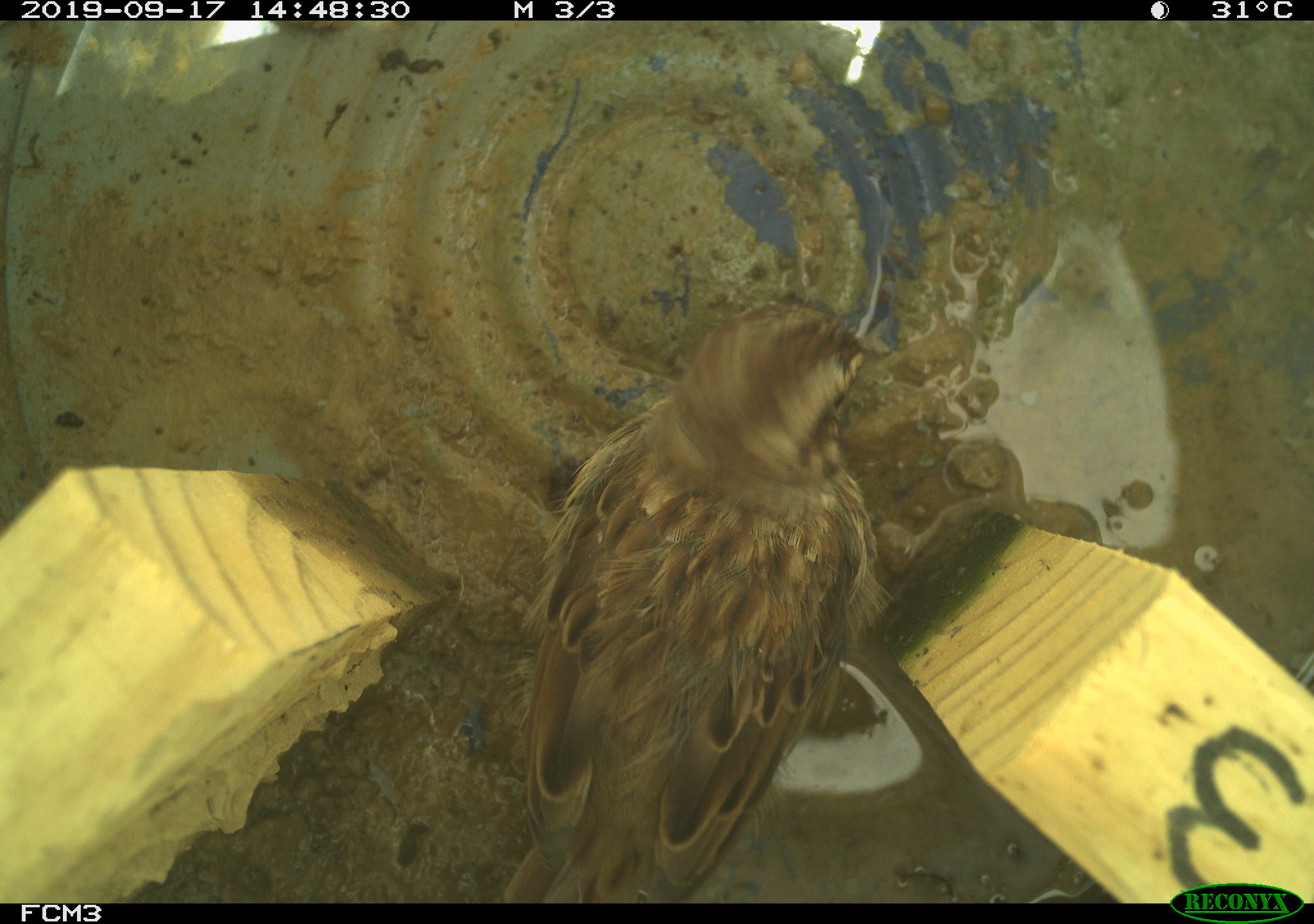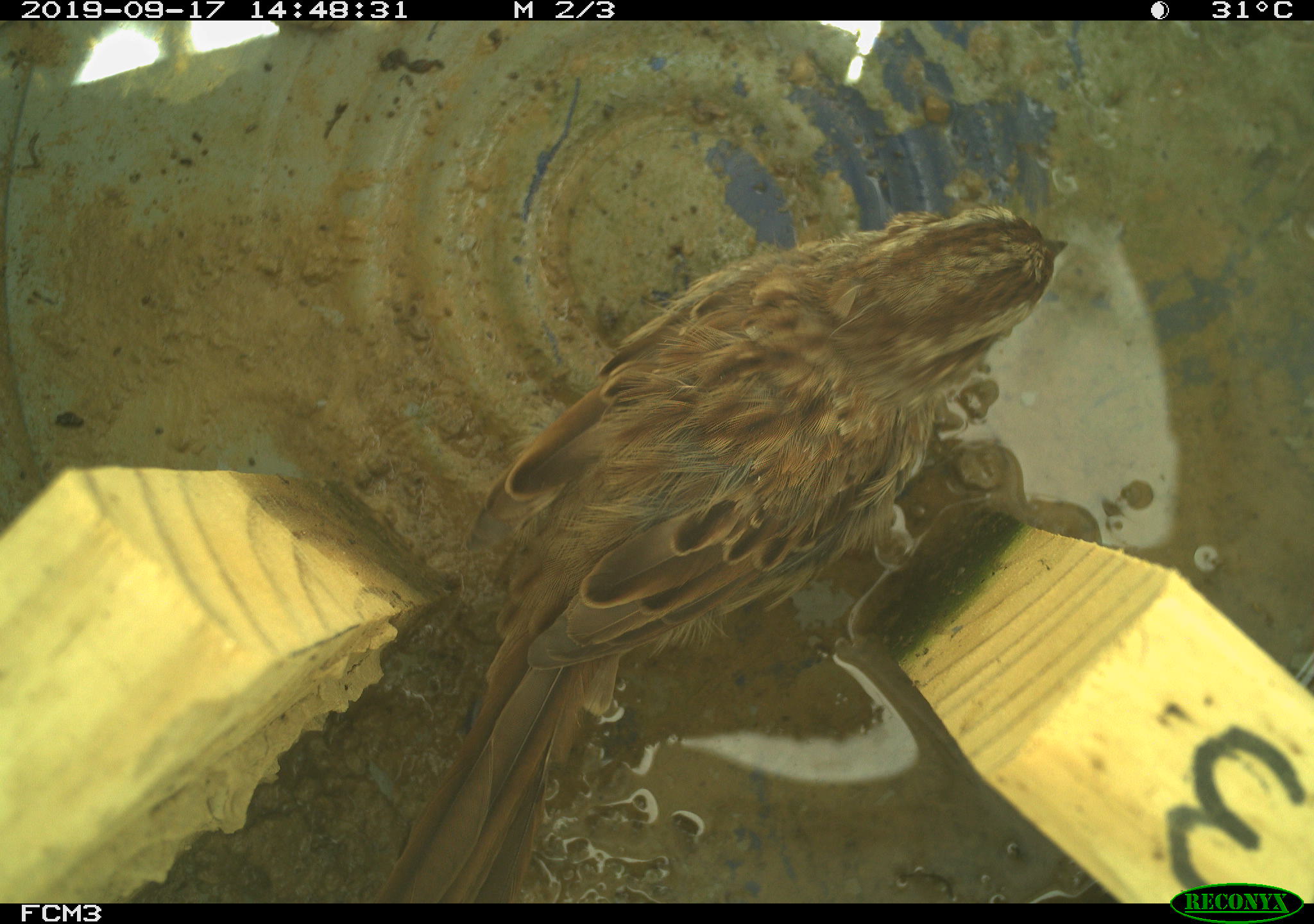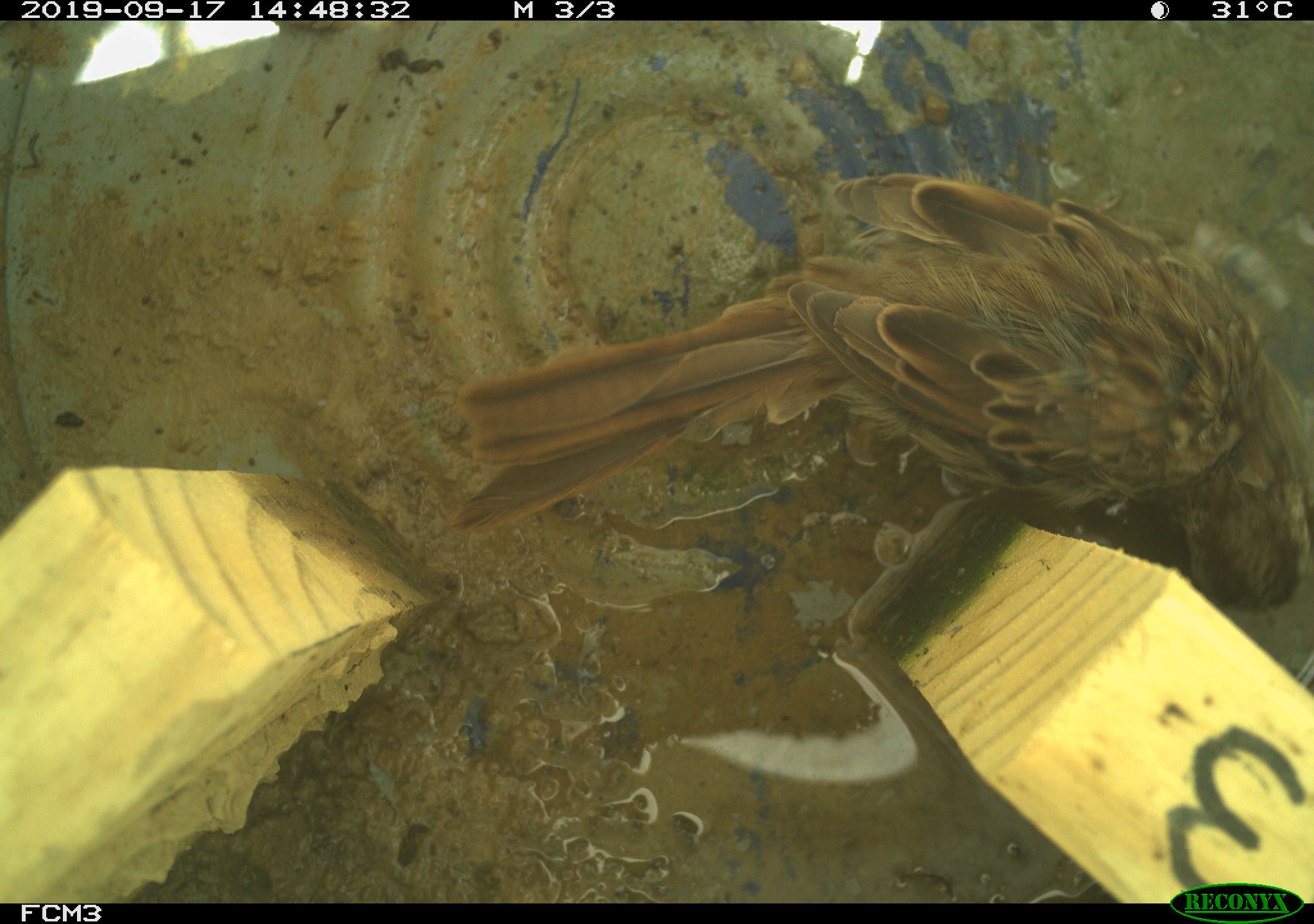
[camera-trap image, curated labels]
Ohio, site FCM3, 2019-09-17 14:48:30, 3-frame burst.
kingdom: Animalia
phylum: Chordata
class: Aves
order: Passeriformes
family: Passerellidae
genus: Melospiza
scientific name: Melospiza melodia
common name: song sparrow